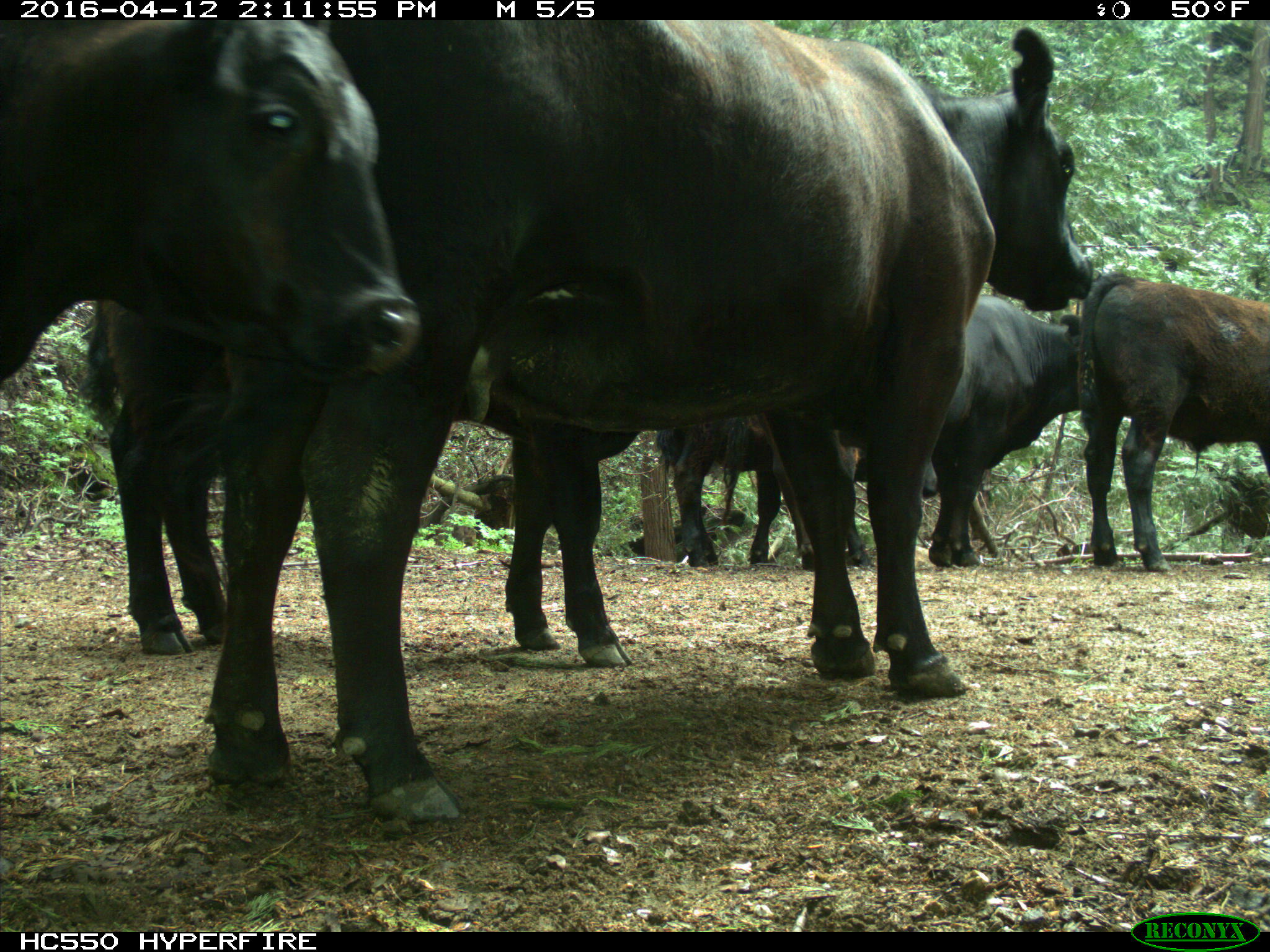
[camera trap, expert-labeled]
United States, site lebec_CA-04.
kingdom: Animalia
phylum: Chordata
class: Mammalia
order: Artiodactyla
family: Bovidae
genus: Bos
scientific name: Bos taurus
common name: domestic cow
Bos taurus (domestic cow).